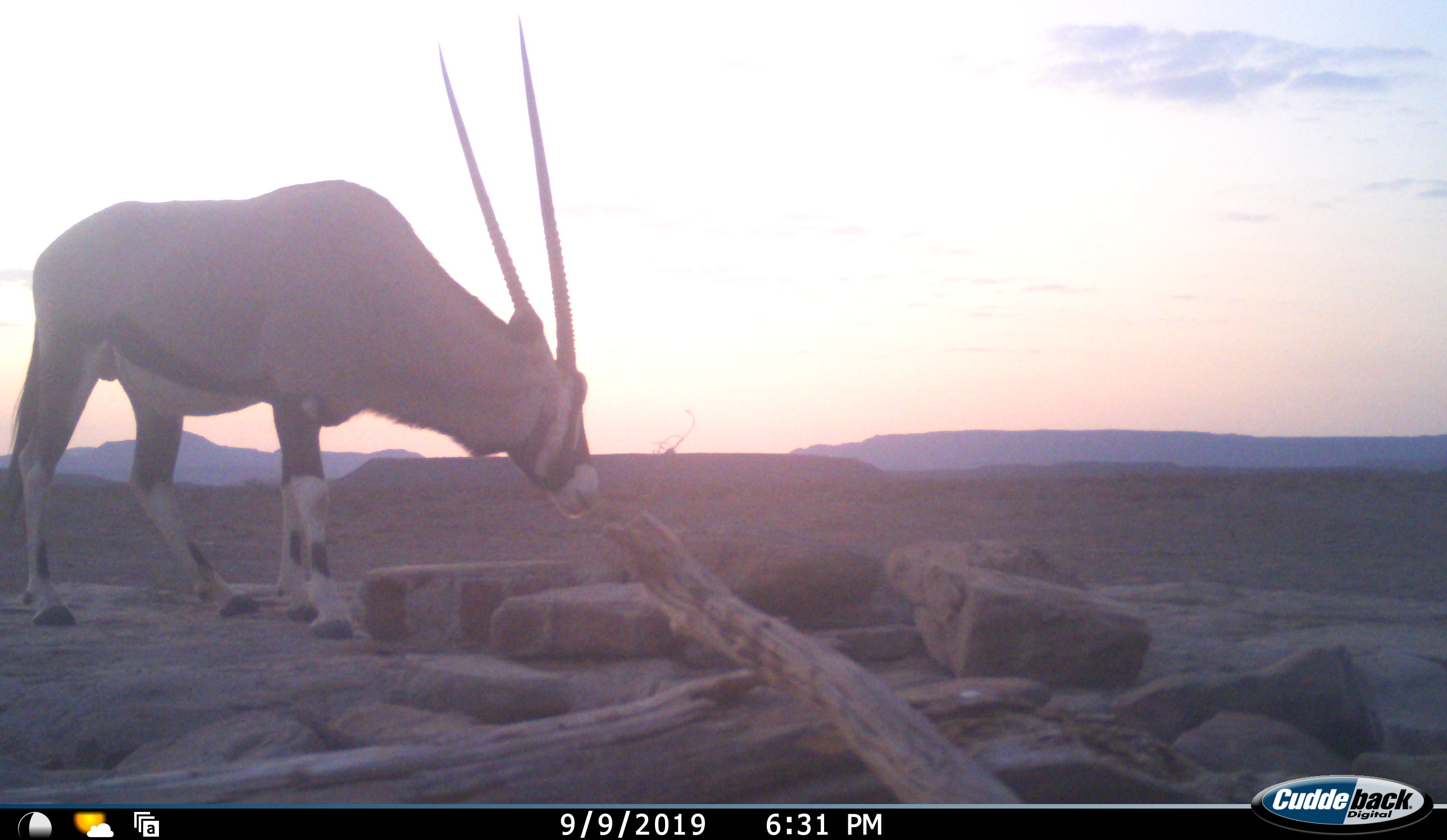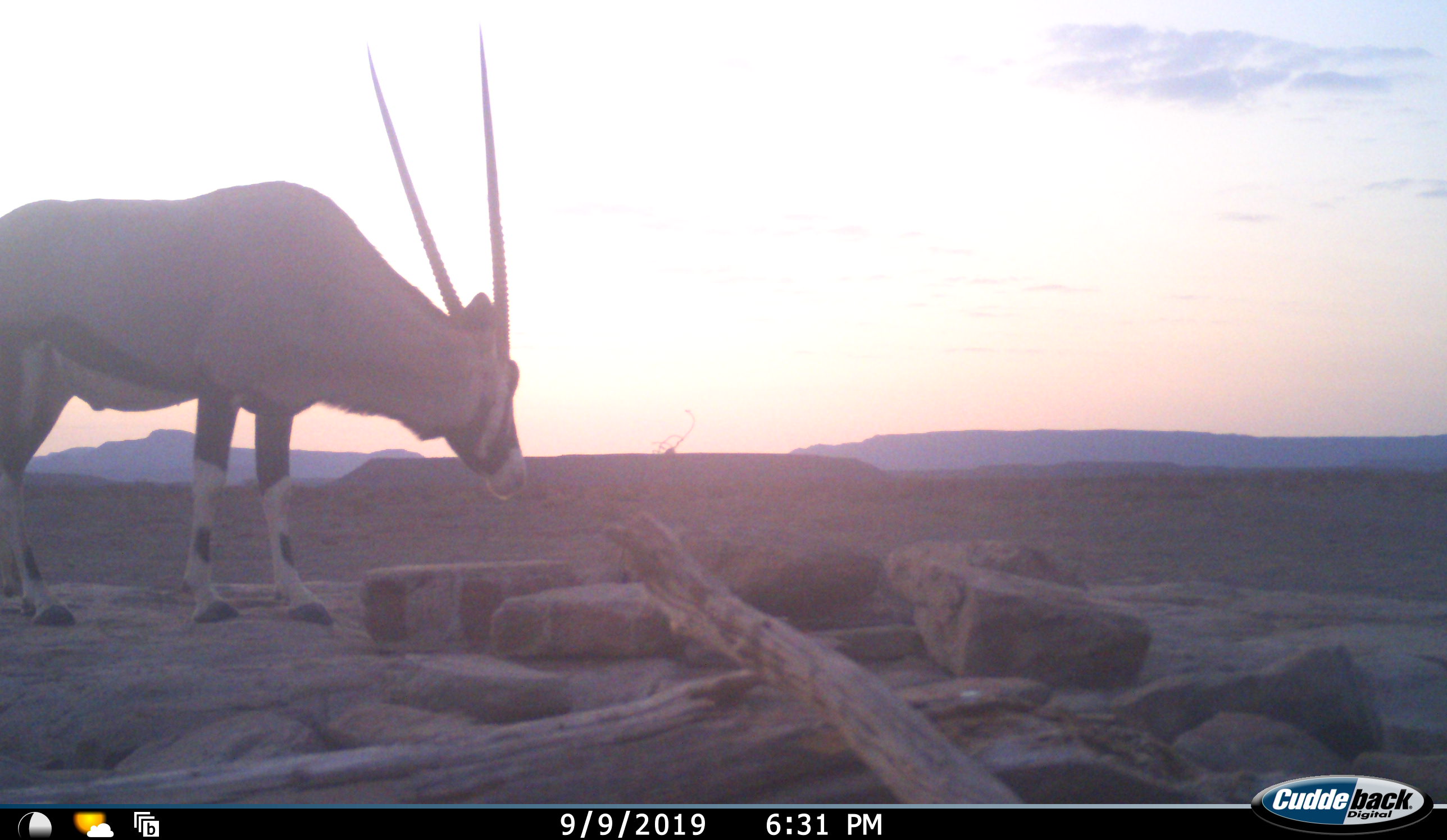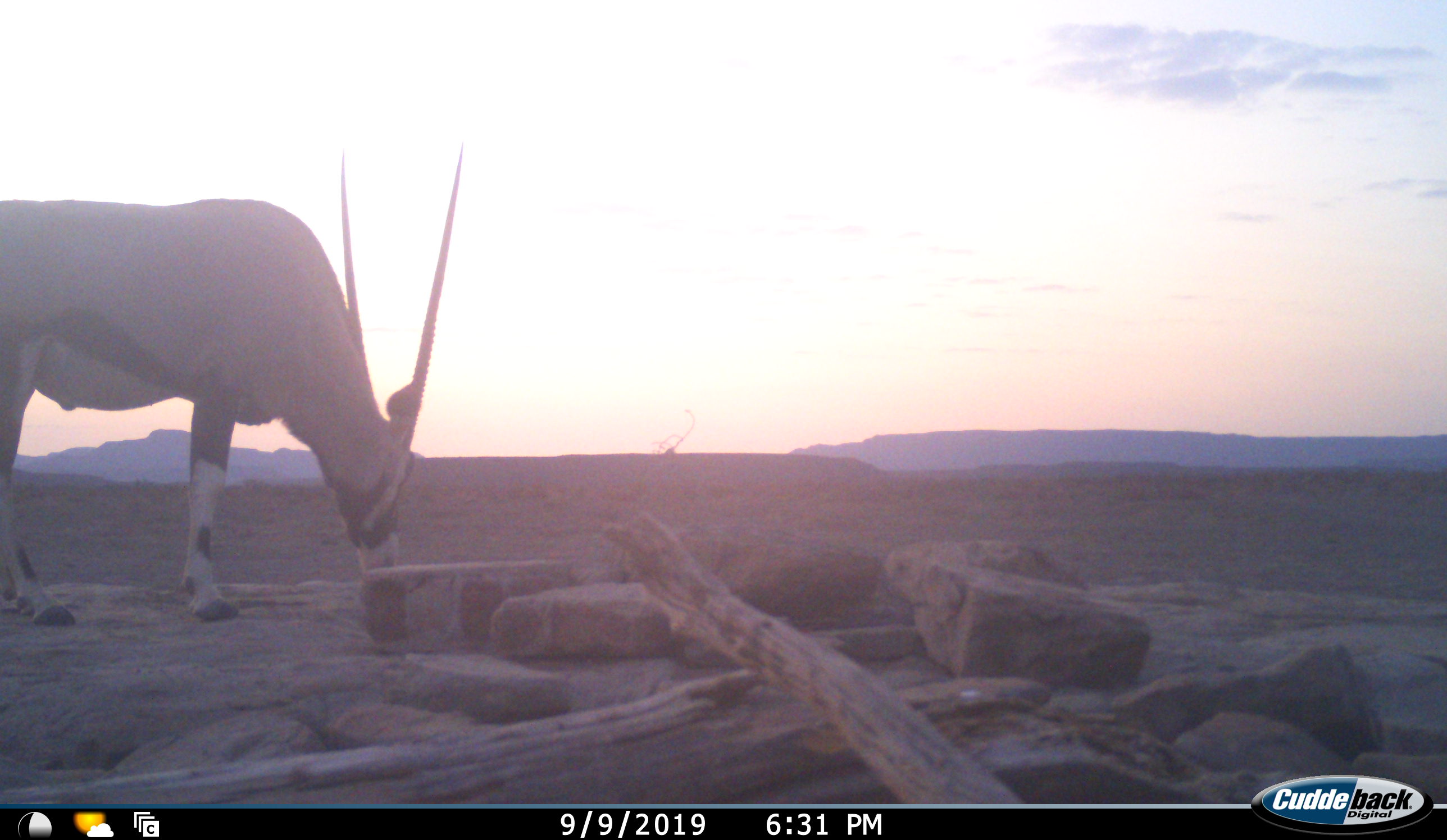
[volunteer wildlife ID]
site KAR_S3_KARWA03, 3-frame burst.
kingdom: Animalia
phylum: Chordata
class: Mammalia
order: Artiodactyla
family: Bovidae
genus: Oryx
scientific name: Oryx gazella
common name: gemsbok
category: oryx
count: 1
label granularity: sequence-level